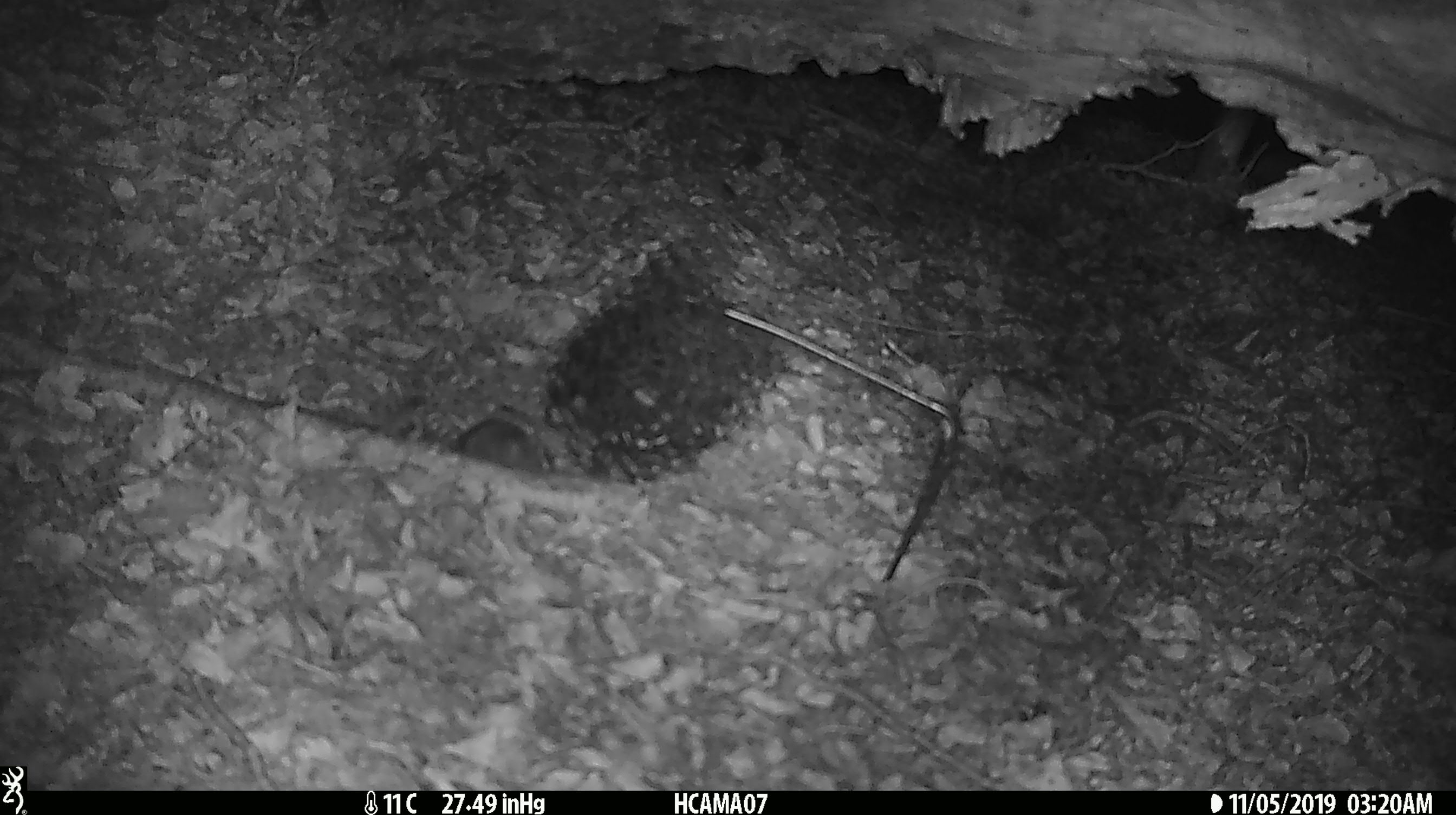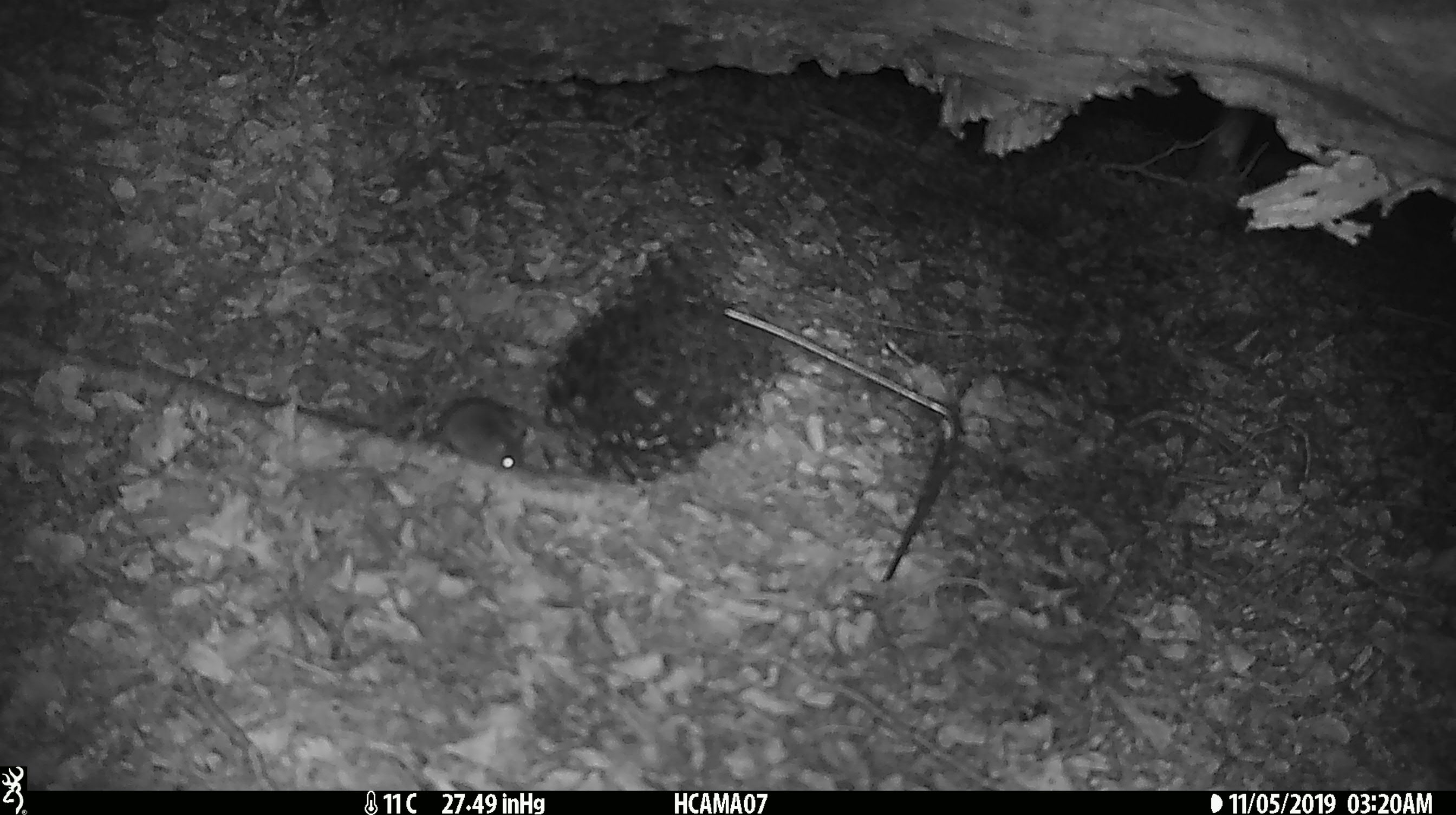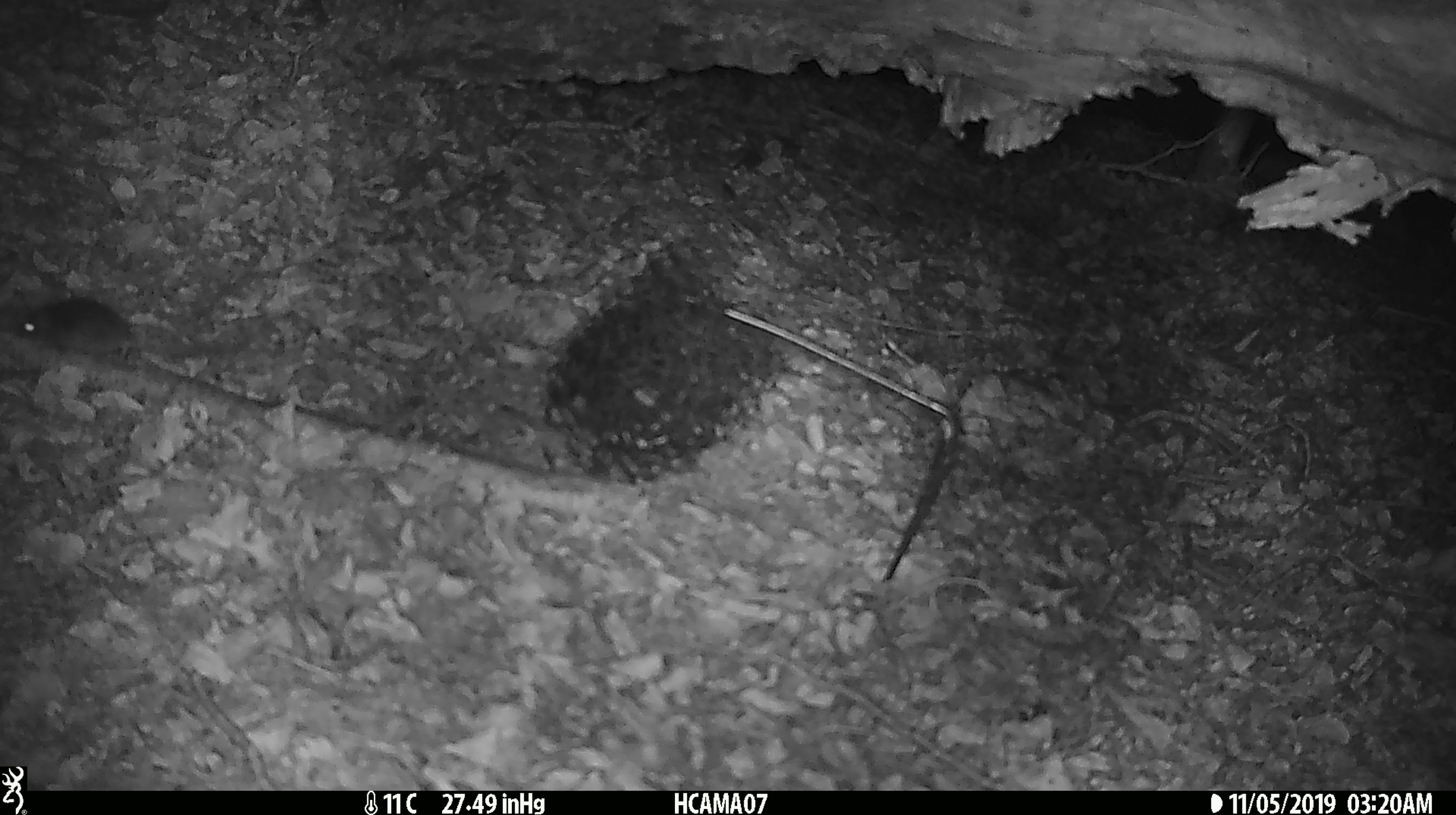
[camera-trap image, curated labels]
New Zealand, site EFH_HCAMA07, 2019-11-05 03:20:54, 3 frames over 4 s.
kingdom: Animalia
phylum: Chordata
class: Mammalia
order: Rodentia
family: Muridae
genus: Mus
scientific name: Mus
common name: mouse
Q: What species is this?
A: Mouse (Mus).